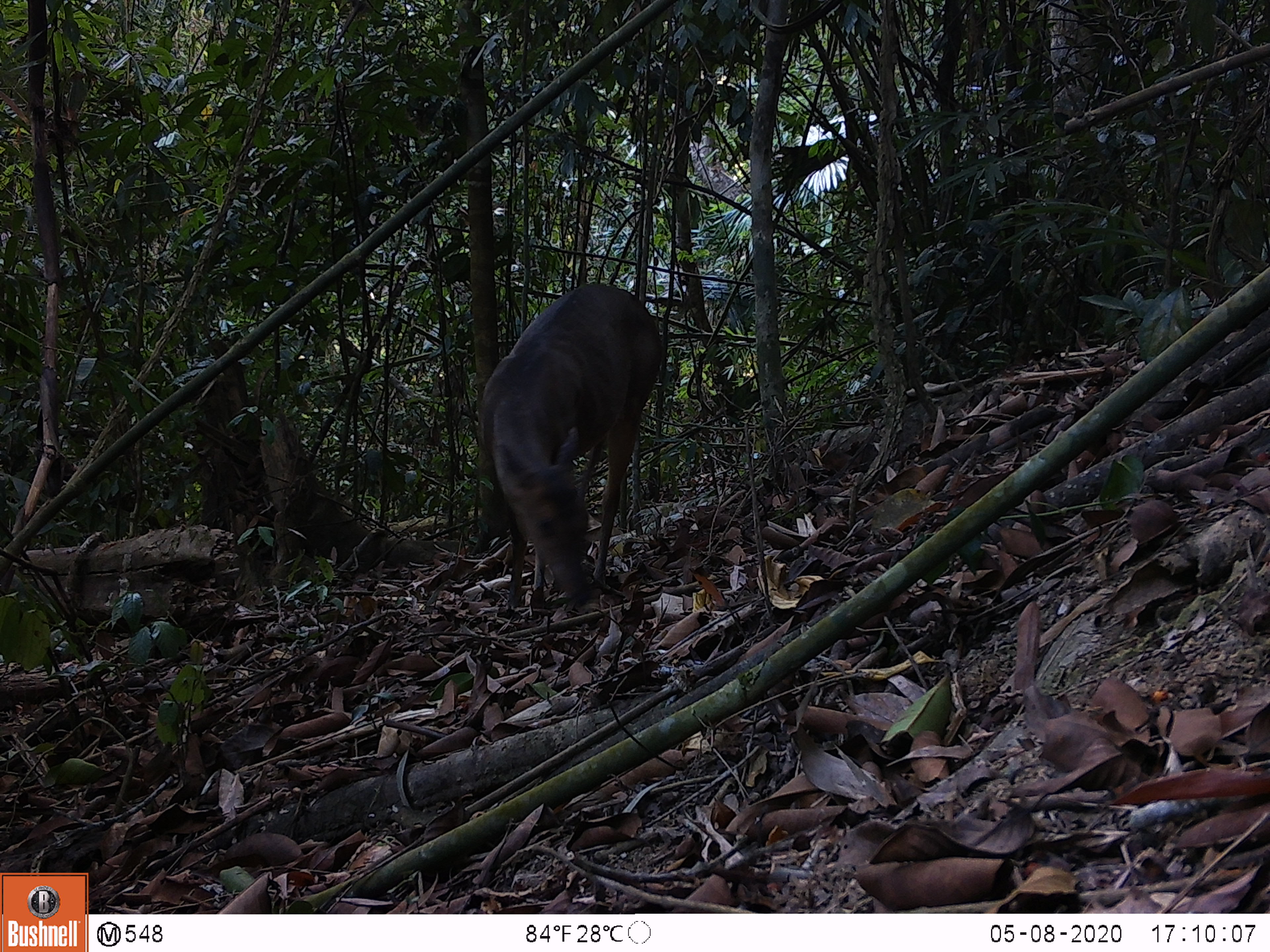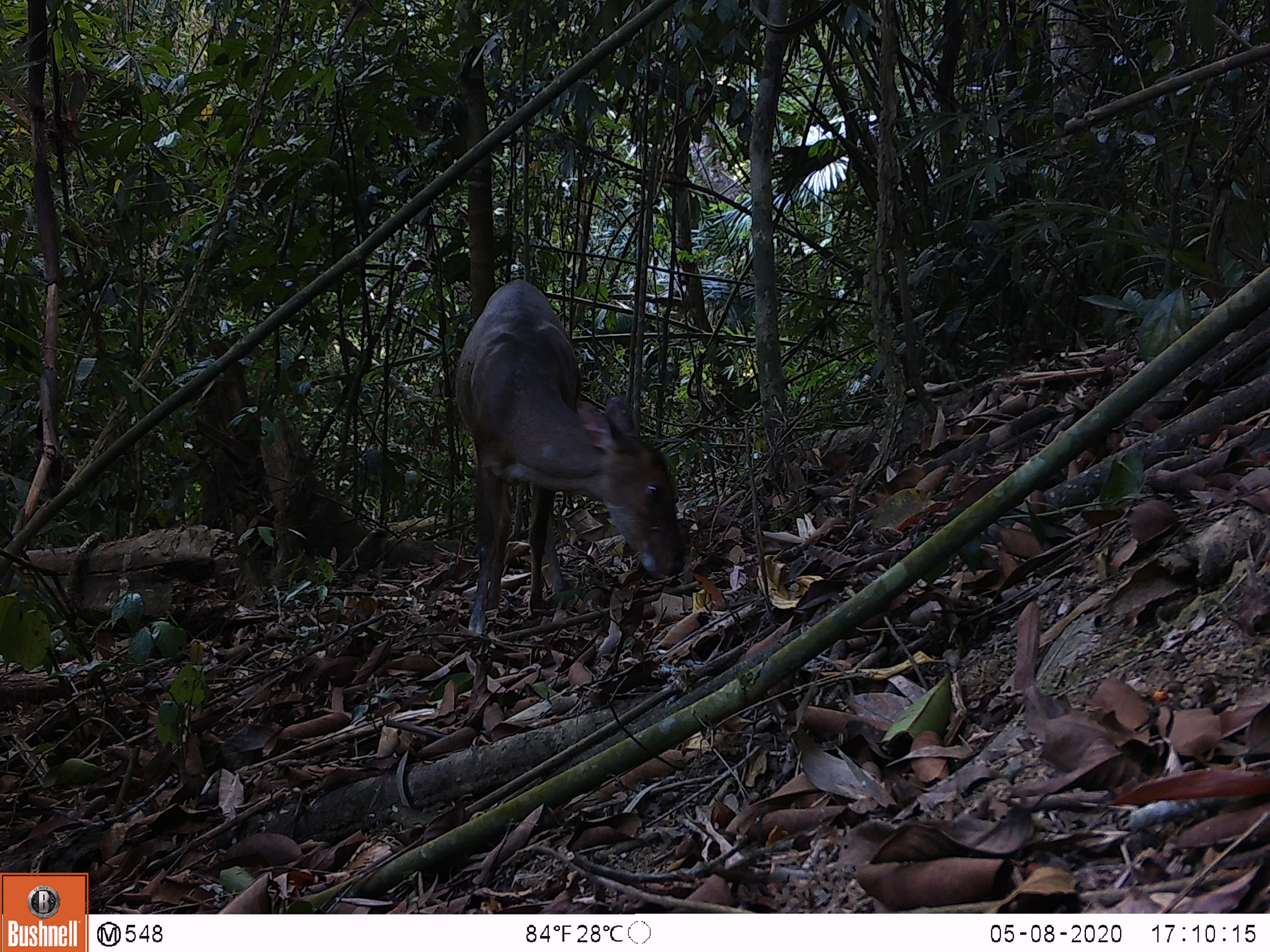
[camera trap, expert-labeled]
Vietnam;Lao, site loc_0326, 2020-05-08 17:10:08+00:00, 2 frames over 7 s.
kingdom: Animalia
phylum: Chordata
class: Mammalia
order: Artiodactyla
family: Cervidae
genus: Muntiacus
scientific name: Muntiacus vuquangensis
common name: large-antlered muntjac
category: large antlered muntjac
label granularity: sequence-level